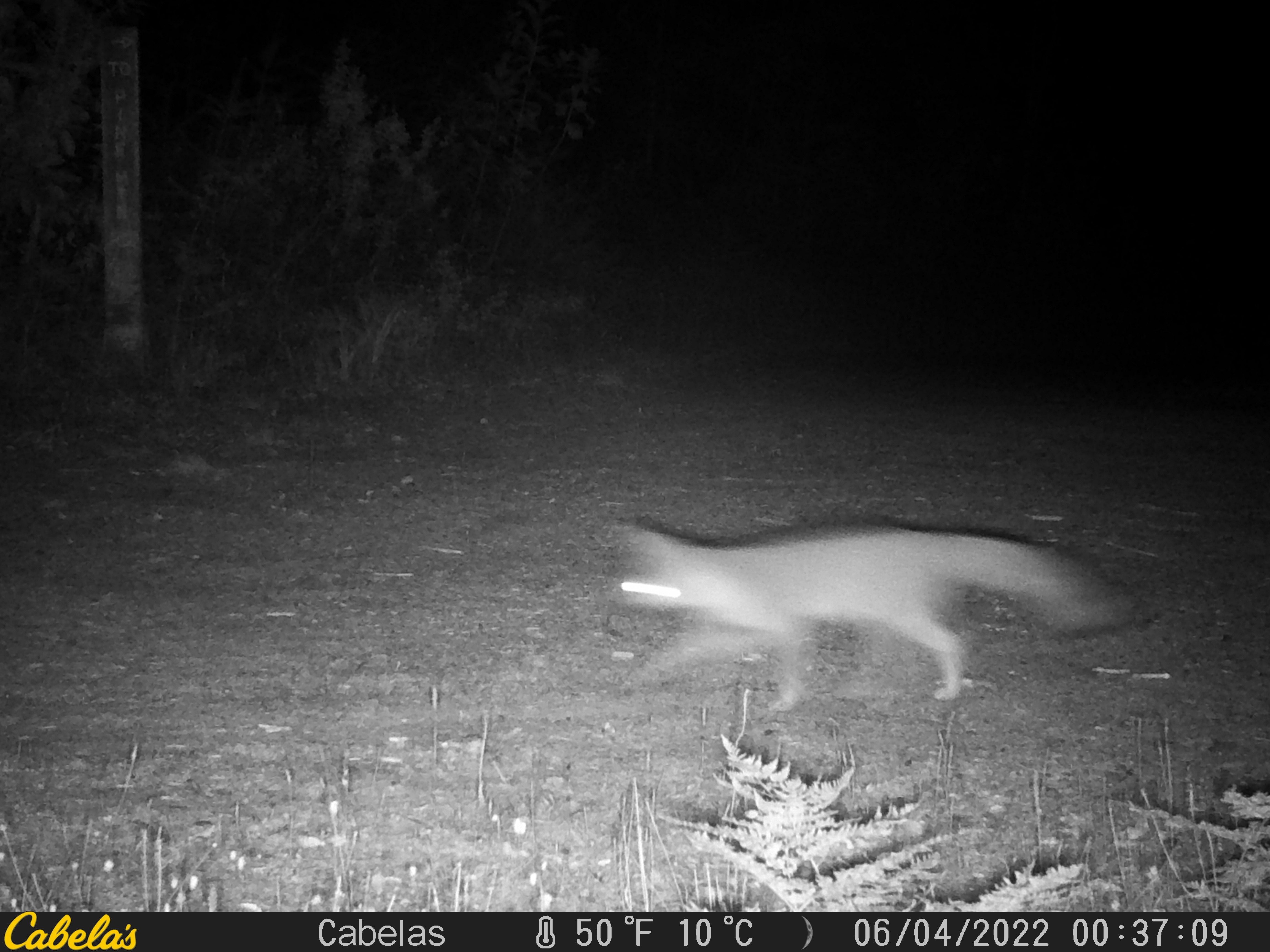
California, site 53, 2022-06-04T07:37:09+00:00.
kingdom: Animalia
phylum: Chordata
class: Mammalia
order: Carnivora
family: Canidae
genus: Urocyon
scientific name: Urocyon cinereoargenteus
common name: gray fox